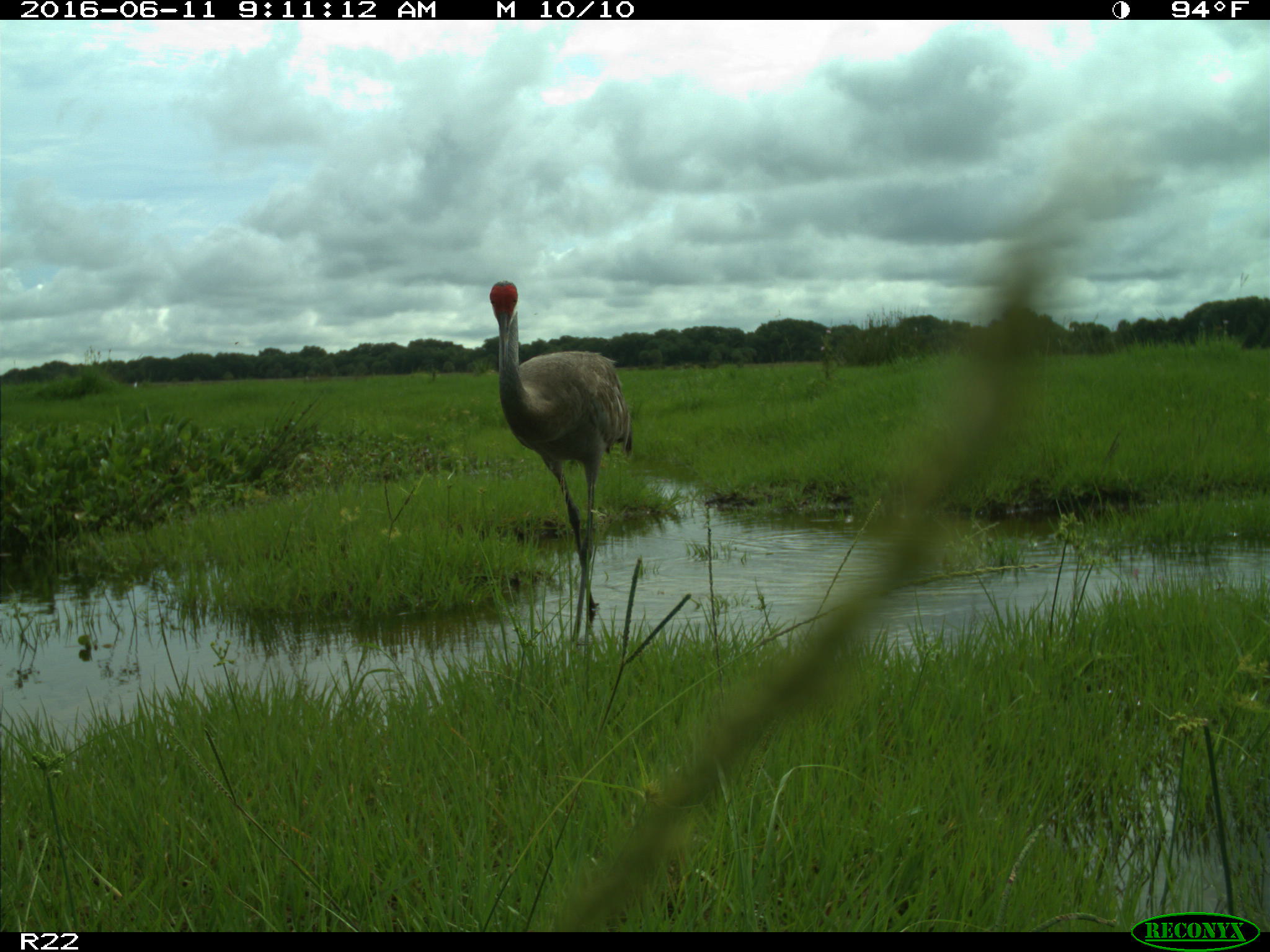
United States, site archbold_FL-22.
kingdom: Animalia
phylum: Chordata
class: Aves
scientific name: Aves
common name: birds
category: unidentified bird